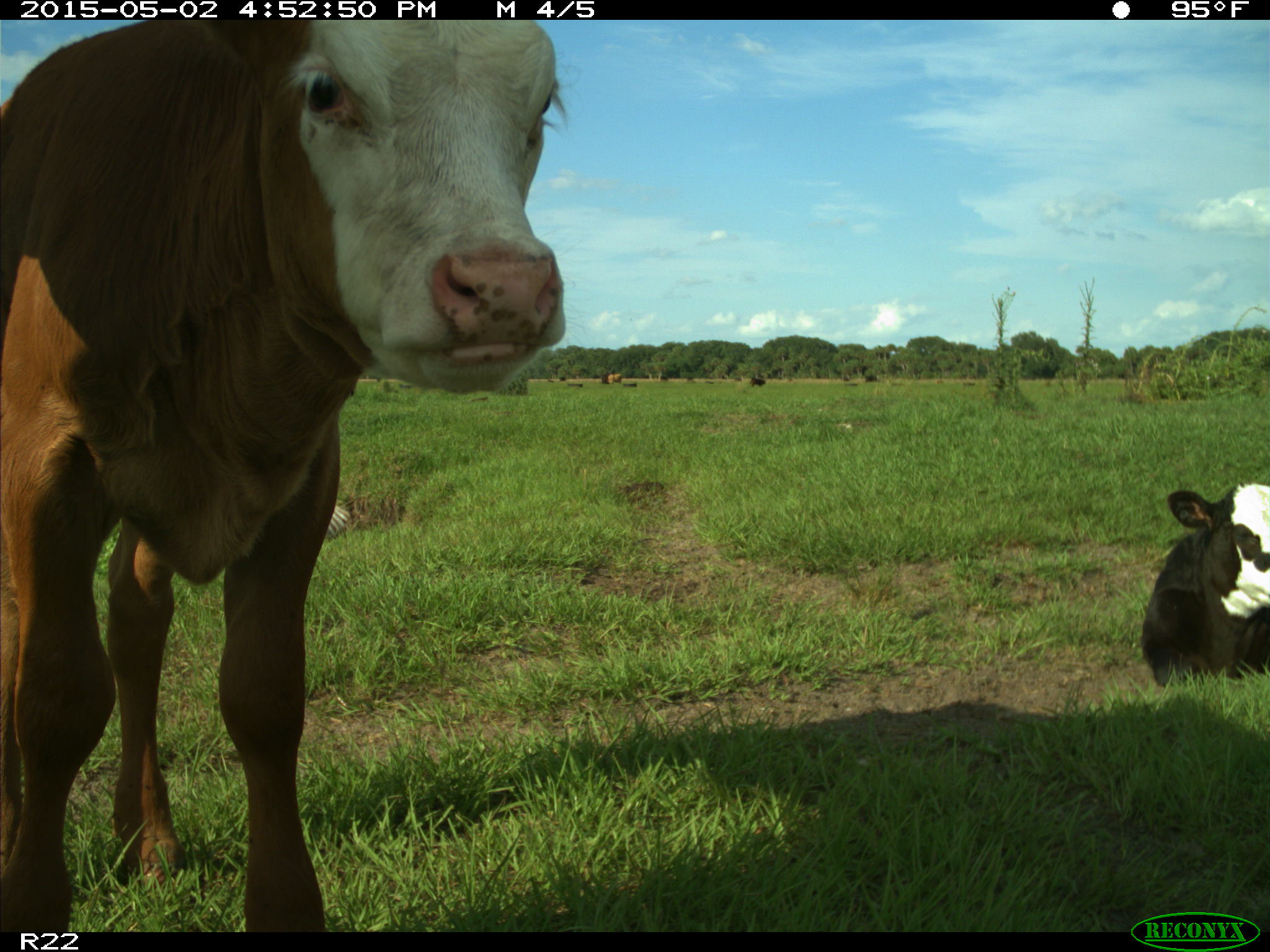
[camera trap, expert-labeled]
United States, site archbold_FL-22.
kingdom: Animalia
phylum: Chordata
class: Mammalia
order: Artiodactyla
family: Bovidae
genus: Bos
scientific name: Bos taurus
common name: domestic cow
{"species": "Bos taurus (domestic cow)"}